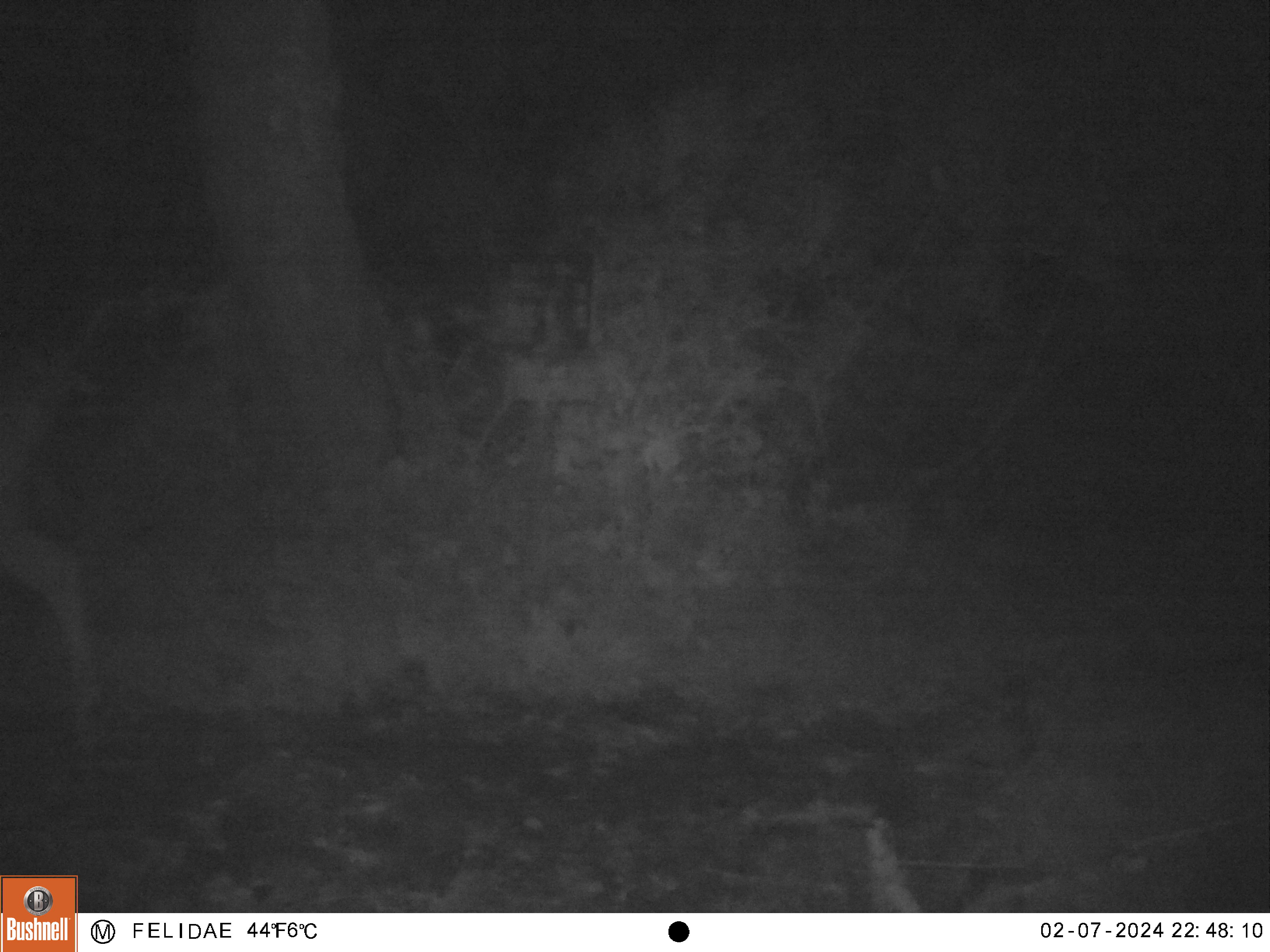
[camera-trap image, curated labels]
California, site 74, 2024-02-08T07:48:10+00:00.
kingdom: Animalia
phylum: Chordata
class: Mammalia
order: Artiodactyla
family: Cervidae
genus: Odocoileus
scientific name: Odocoileus hemionus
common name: mule deer